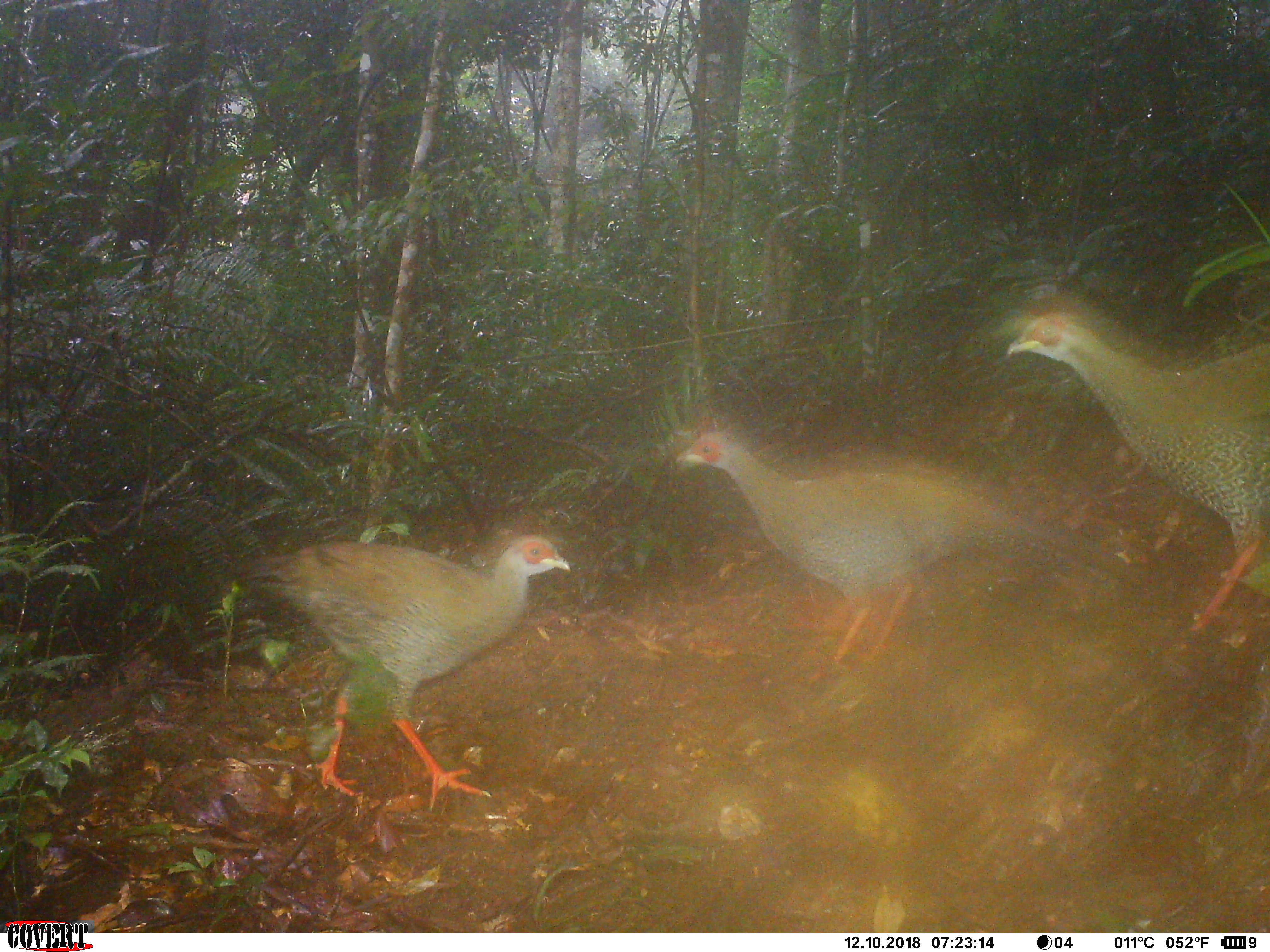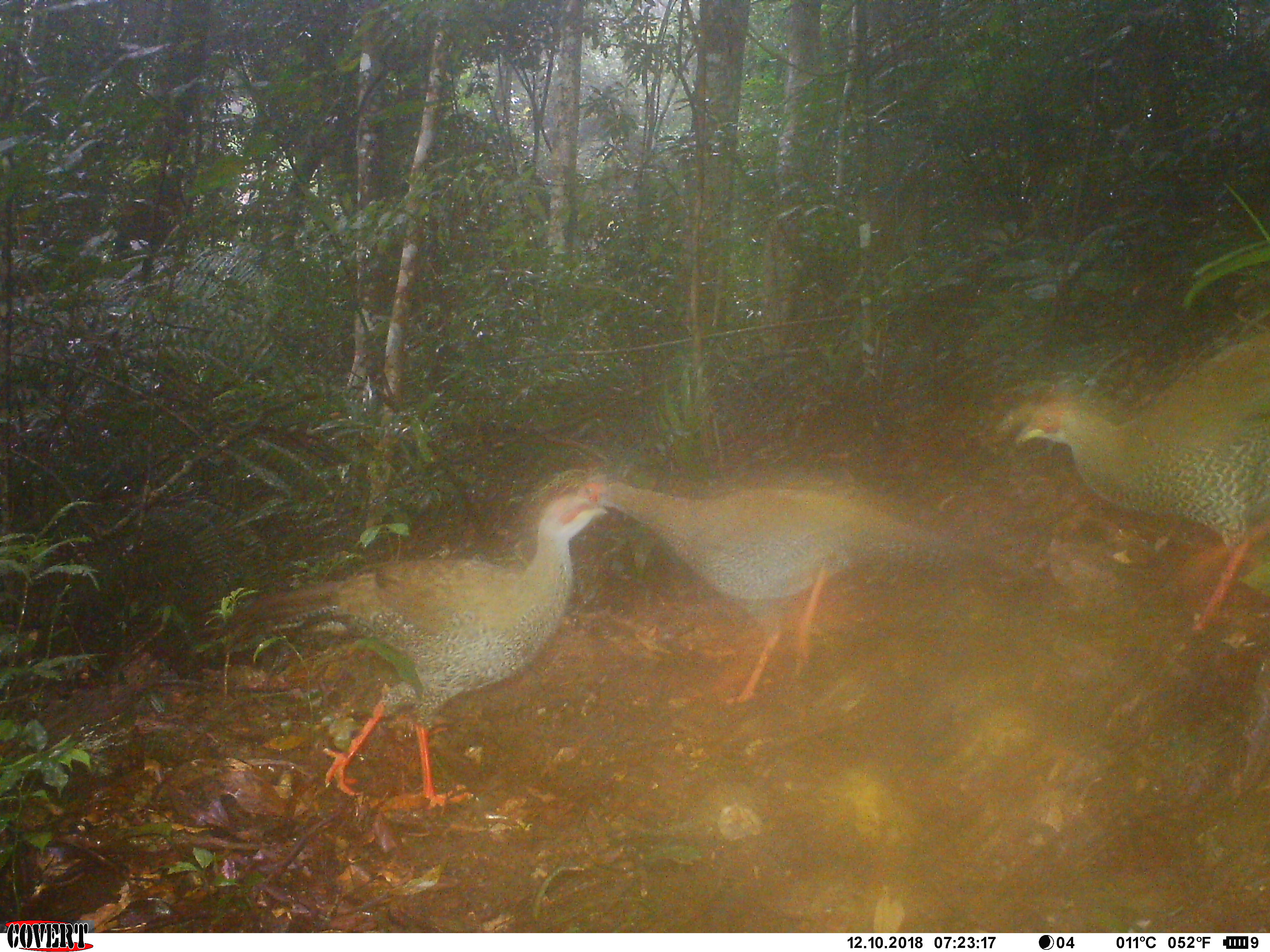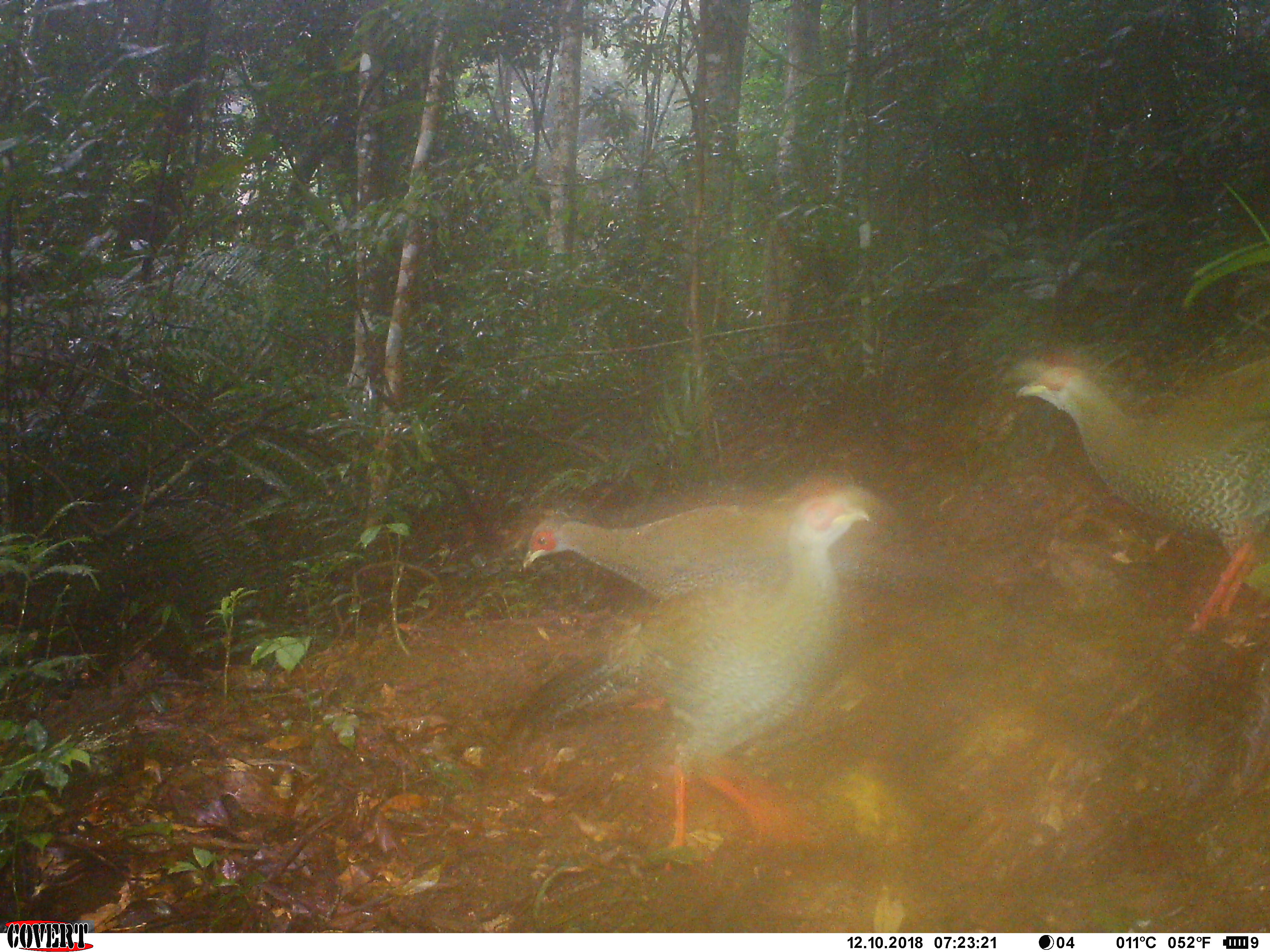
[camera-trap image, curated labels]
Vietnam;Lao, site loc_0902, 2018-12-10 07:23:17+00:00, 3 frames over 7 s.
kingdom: Animalia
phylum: Chordata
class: Aves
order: Galliformes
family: Phasianidae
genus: Lophura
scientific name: Lophura nycthemera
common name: silver pheasant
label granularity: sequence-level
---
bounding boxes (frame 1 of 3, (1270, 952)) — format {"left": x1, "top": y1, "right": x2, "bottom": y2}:
silver pheasant: {"left": 672, "top": 428, "right": 1126, "bottom": 680}; {"left": 232, "top": 529, "right": 570, "bottom": 812}; {"left": 1006, "top": 298, "right": 1270, "bottom": 646}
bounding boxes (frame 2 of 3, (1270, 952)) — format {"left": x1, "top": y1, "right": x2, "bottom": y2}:
silver pheasant: {"left": 229, "top": 472, "right": 606, "bottom": 827}; {"left": 568, "top": 466, "right": 975, "bottom": 714}; {"left": 1012, "top": 327, "right": 1270, "bottom": 634}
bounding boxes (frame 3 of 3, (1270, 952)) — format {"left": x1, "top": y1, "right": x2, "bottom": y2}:
silver pheasant: {"left": 501, "top": 470, "right": 871, "bottom": 875}; {"left": 1014, "top": 354, "right": 1270, "bottom": 634}; {"left": 521, "top": 482, "right": 936, "bottom": 615}